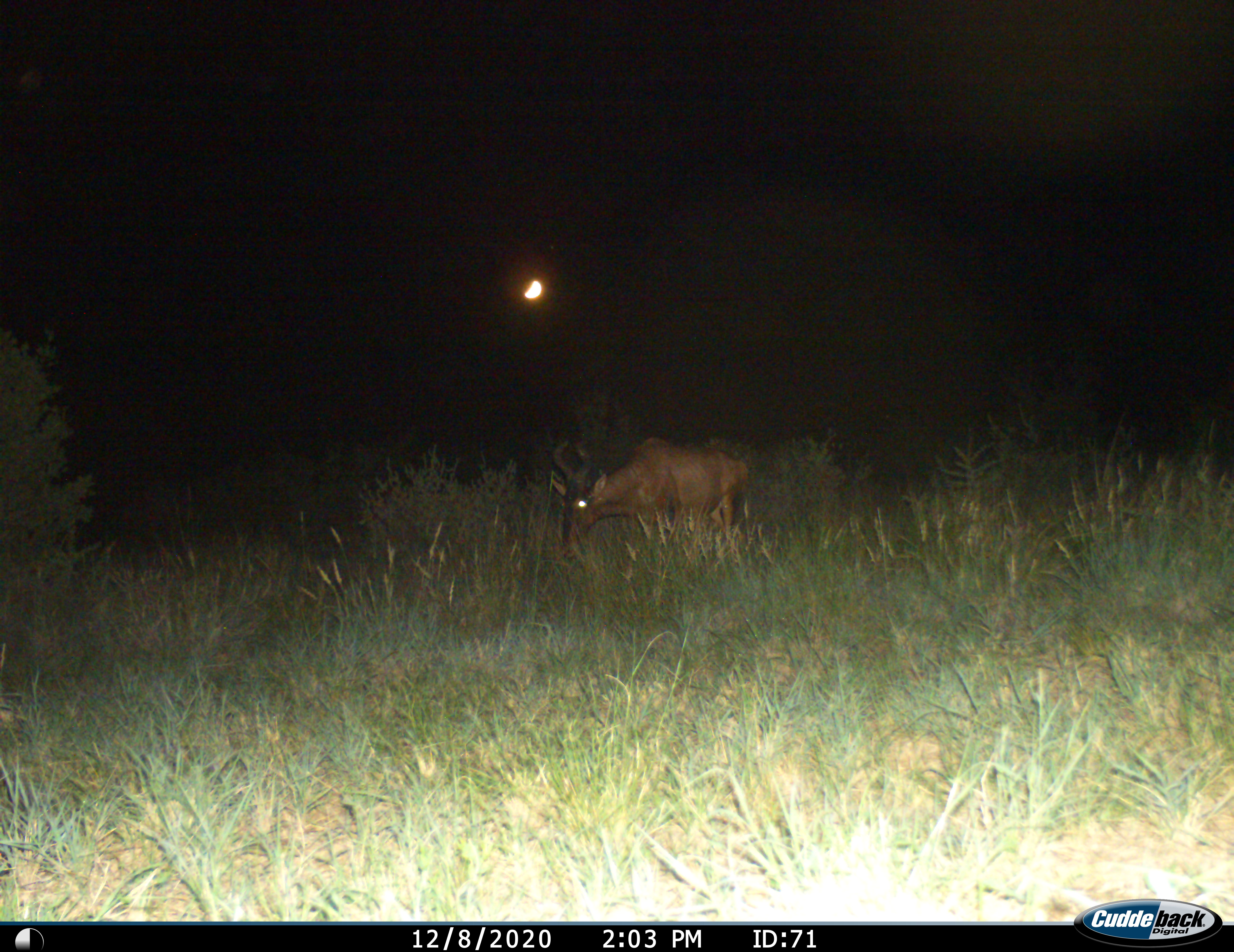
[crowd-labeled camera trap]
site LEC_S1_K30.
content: unidentified animal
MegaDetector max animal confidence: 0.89